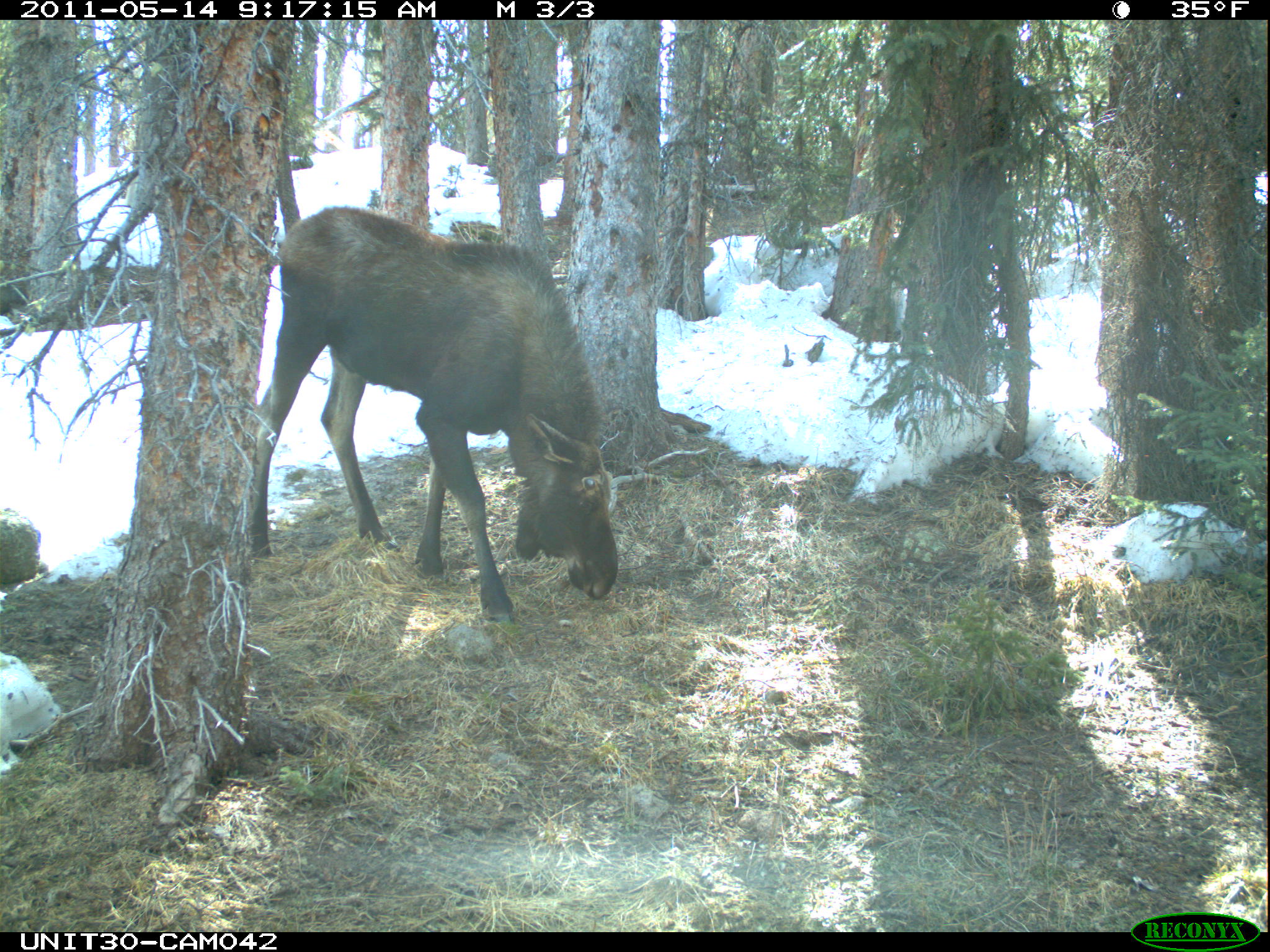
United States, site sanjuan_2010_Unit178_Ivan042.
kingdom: Animalia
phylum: Chordata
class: Mammalia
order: Artiodactyla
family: Cervidae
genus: Alces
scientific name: Alces alces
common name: moose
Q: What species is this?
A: Alces alces (moose).